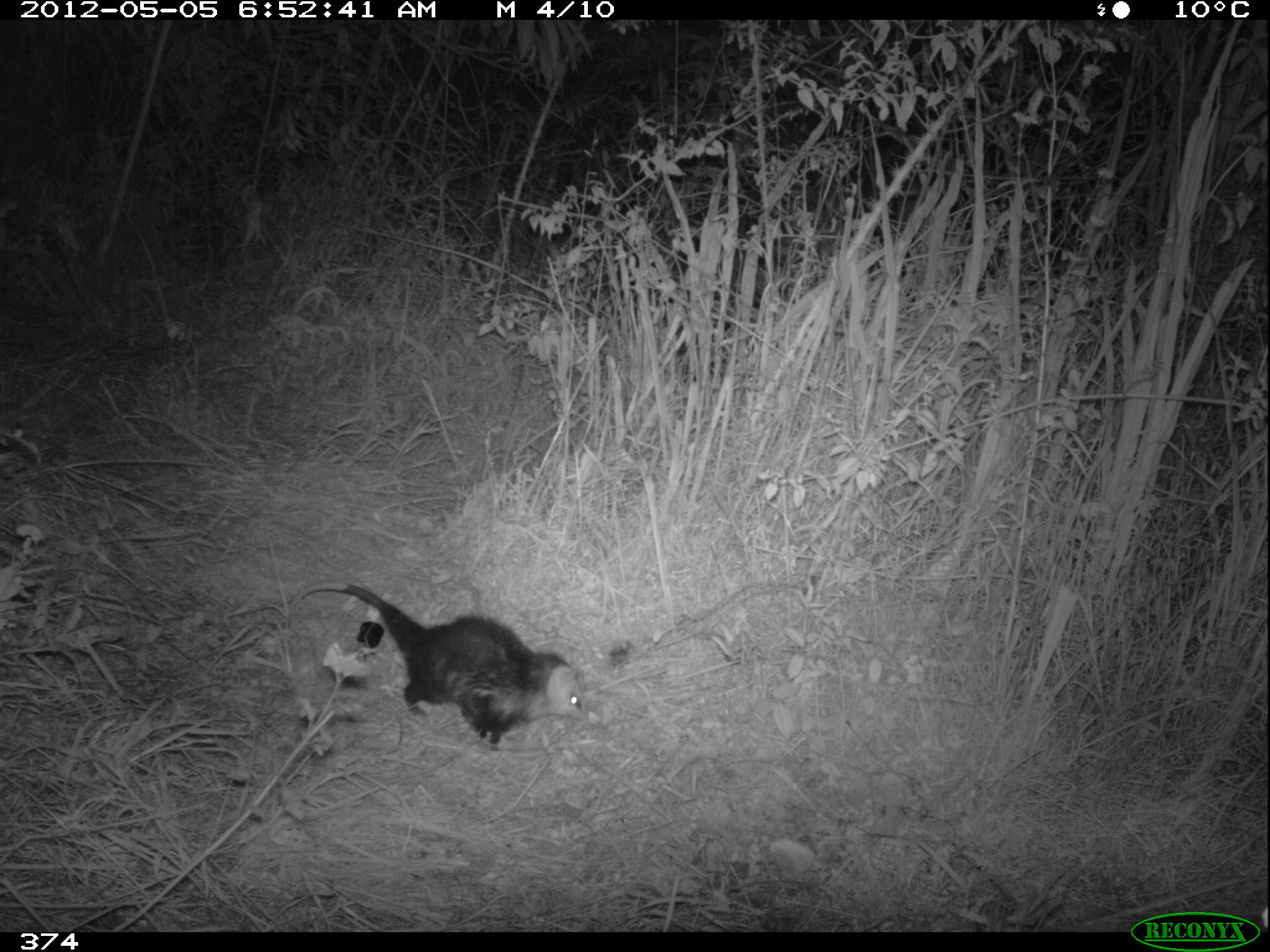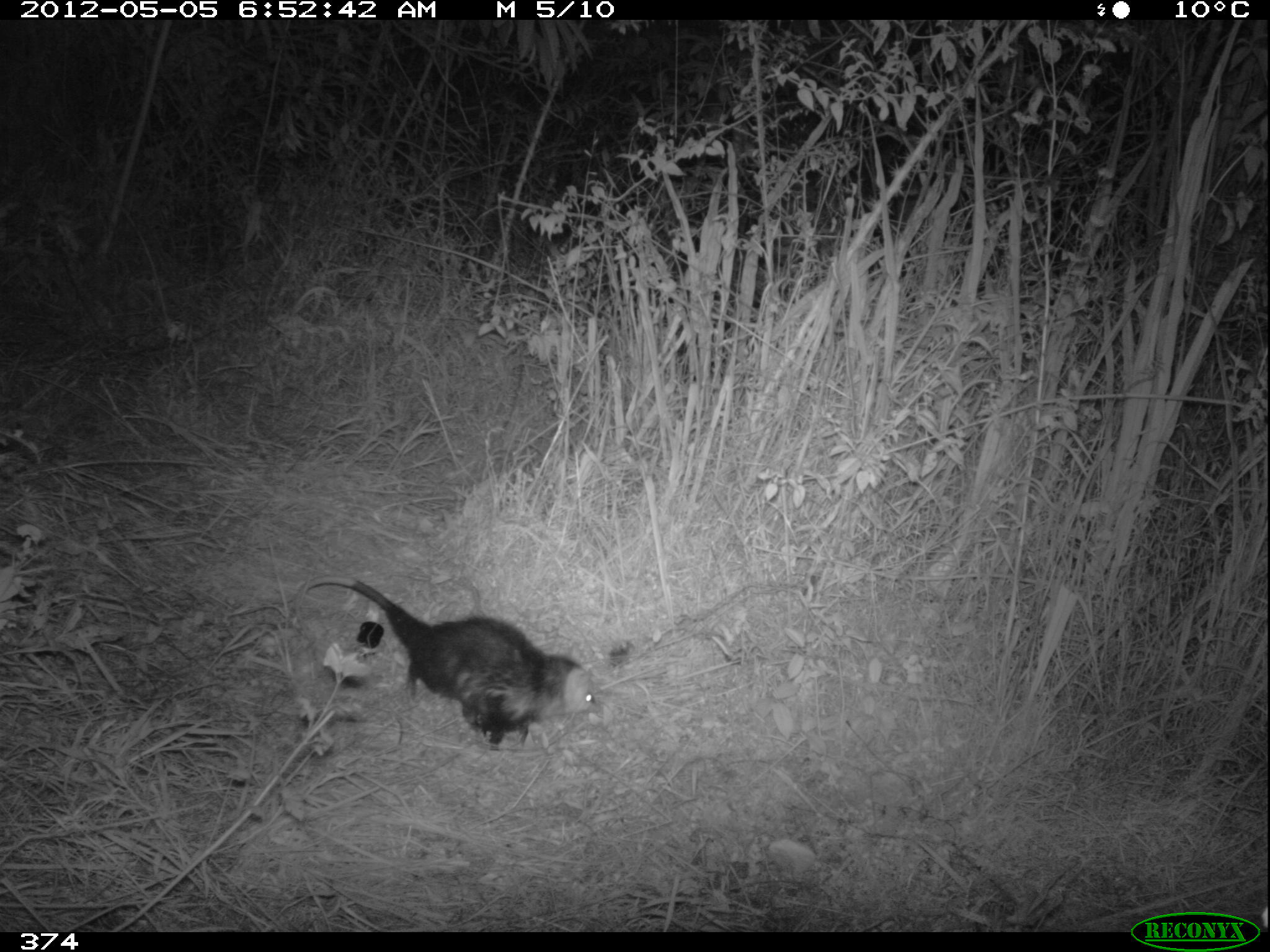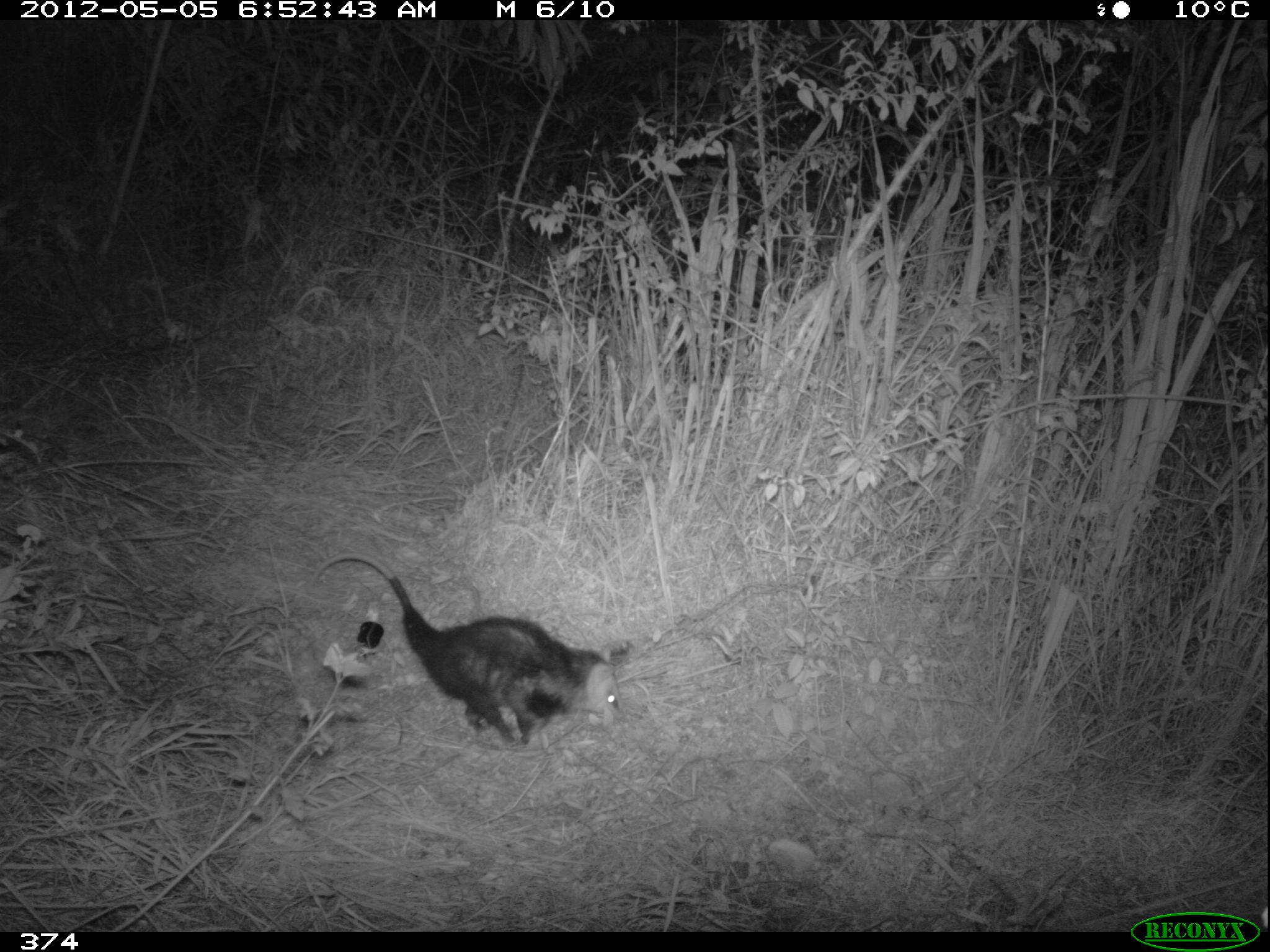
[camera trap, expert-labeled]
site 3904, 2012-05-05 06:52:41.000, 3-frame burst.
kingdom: Animalia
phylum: Chordata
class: Mammalia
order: Didelphimorphia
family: Didelphidae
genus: Didelphis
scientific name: Didelphis pernigra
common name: andean white-eared opossum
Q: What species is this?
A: Didelphis pernigra (andean white-eared opossum).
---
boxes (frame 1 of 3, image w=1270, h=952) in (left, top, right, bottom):
didelphis pernigra: (286, 581, 589, 749)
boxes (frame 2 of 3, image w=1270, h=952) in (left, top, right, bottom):
didelphis pernigra: (297, 573, 604, 750)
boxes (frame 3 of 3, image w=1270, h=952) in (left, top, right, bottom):
didelphis pernigra: (307, 551, 627, 750)